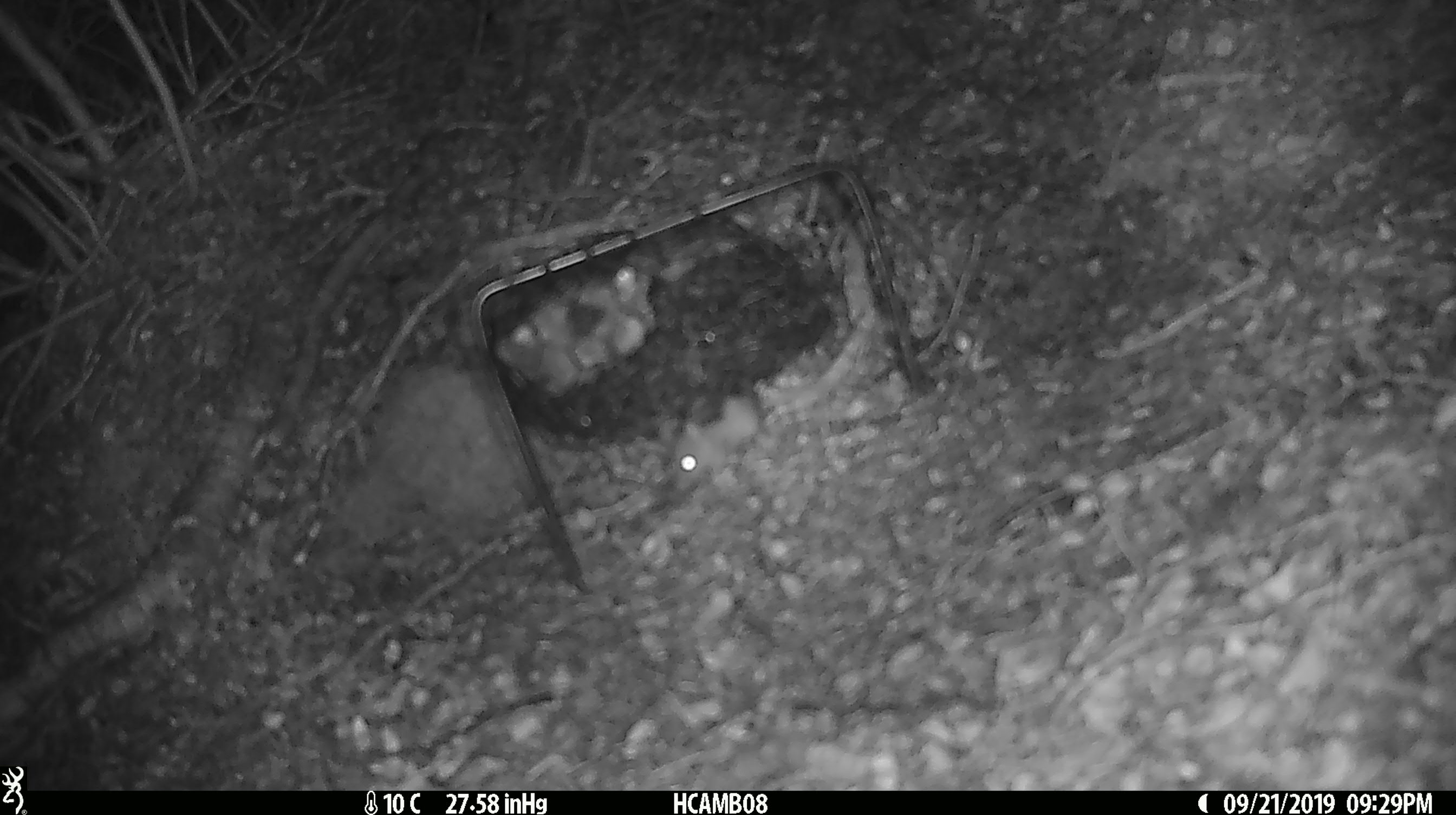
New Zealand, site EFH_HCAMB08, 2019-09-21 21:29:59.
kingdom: Animalia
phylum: Chordata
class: Mammalia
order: Rodentia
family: Muridae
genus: Mus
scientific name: Mus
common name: mouse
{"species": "mouse (Mus)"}